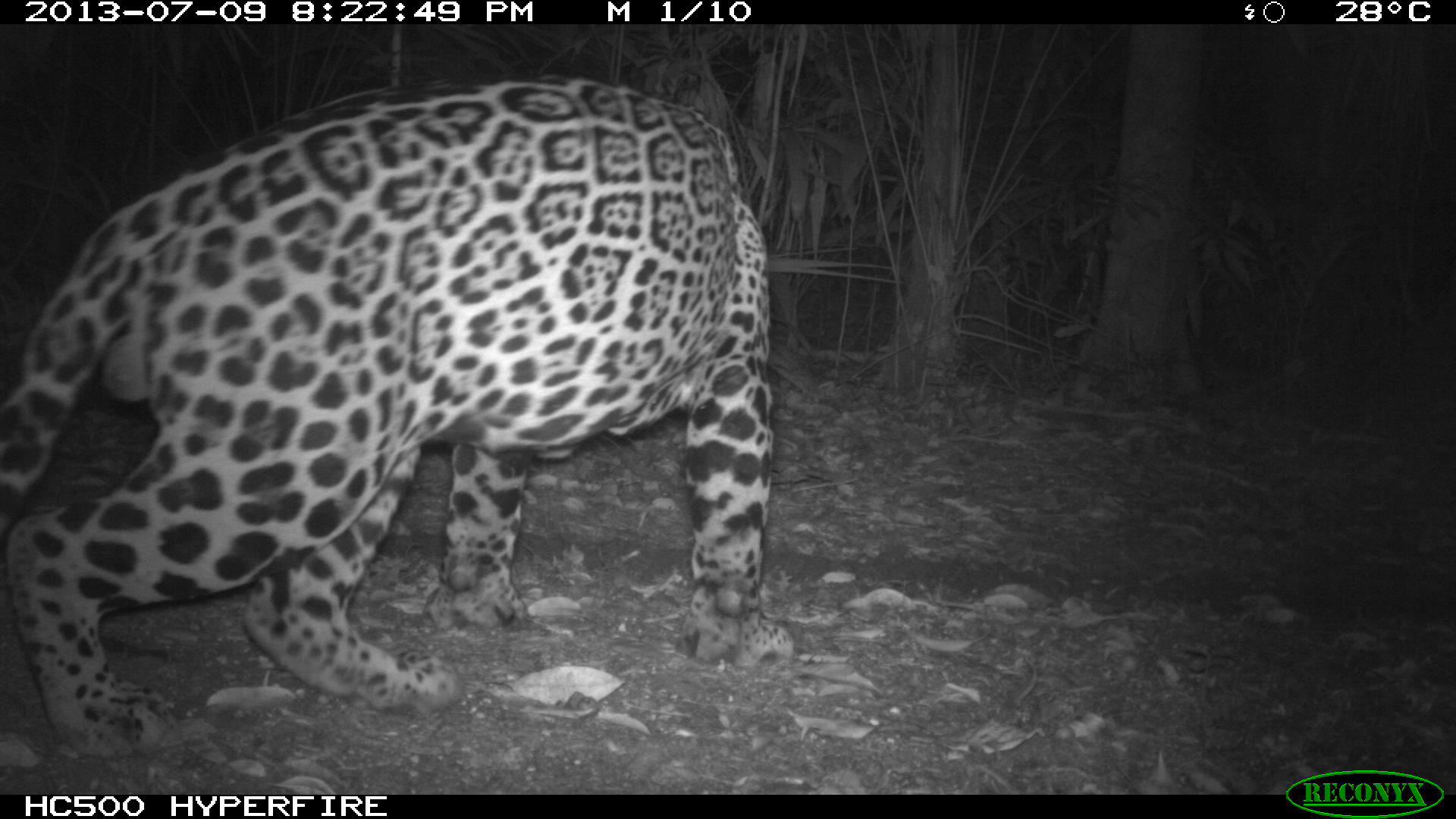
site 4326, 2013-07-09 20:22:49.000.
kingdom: Animalia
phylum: Chordata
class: Mammalia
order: Carnivora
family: Felidae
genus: Panthera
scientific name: Panthera onca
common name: jaguar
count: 1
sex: male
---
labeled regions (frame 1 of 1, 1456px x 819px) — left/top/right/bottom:
panthera onca: 0/71/794/760